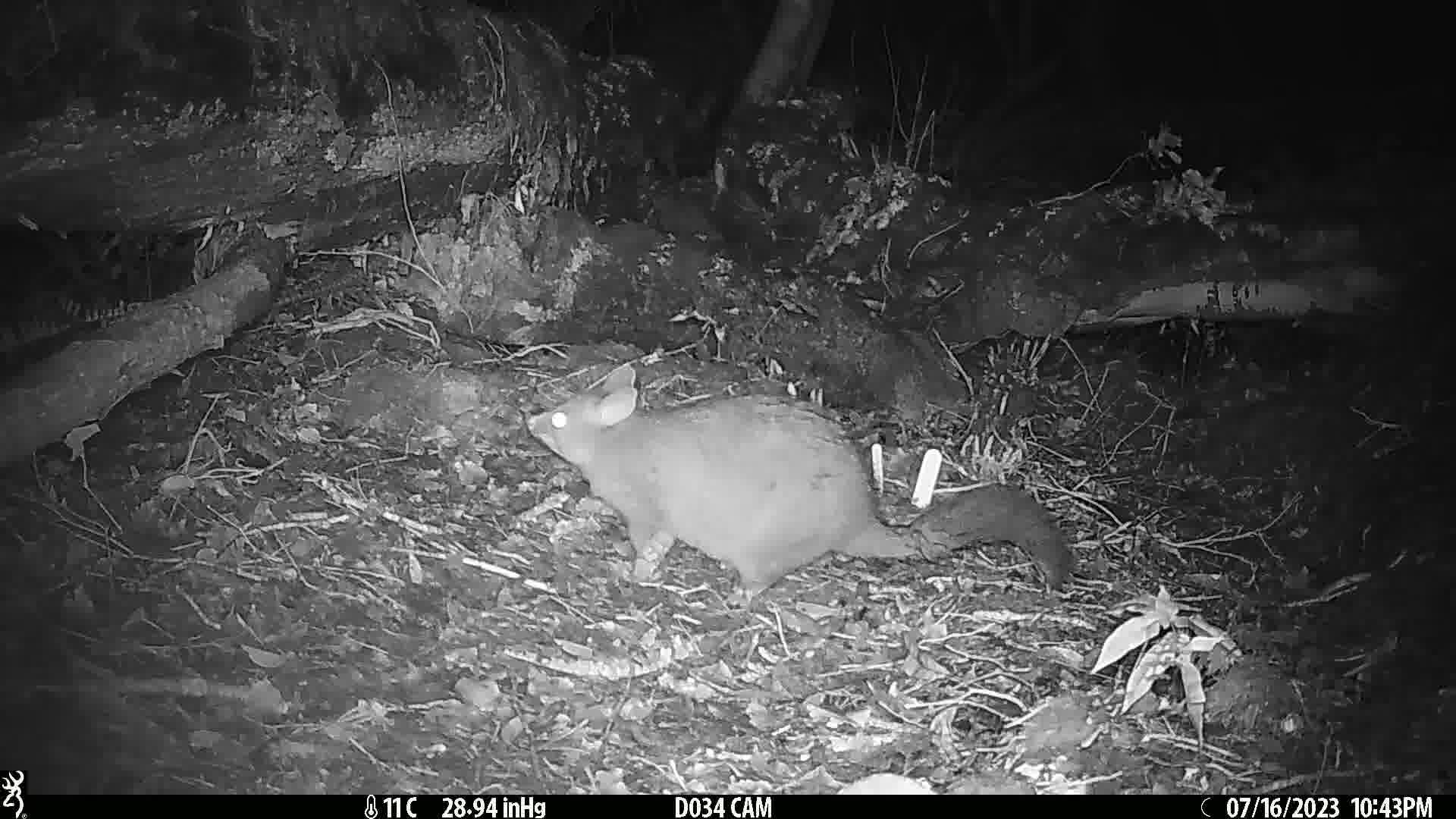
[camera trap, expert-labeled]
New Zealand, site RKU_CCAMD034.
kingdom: Animalia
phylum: Chordata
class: Mammalia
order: Diprotodontia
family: Phalangeridae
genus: Trichosurus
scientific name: Trichosurus vulpecula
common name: common brushtail possum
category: possum